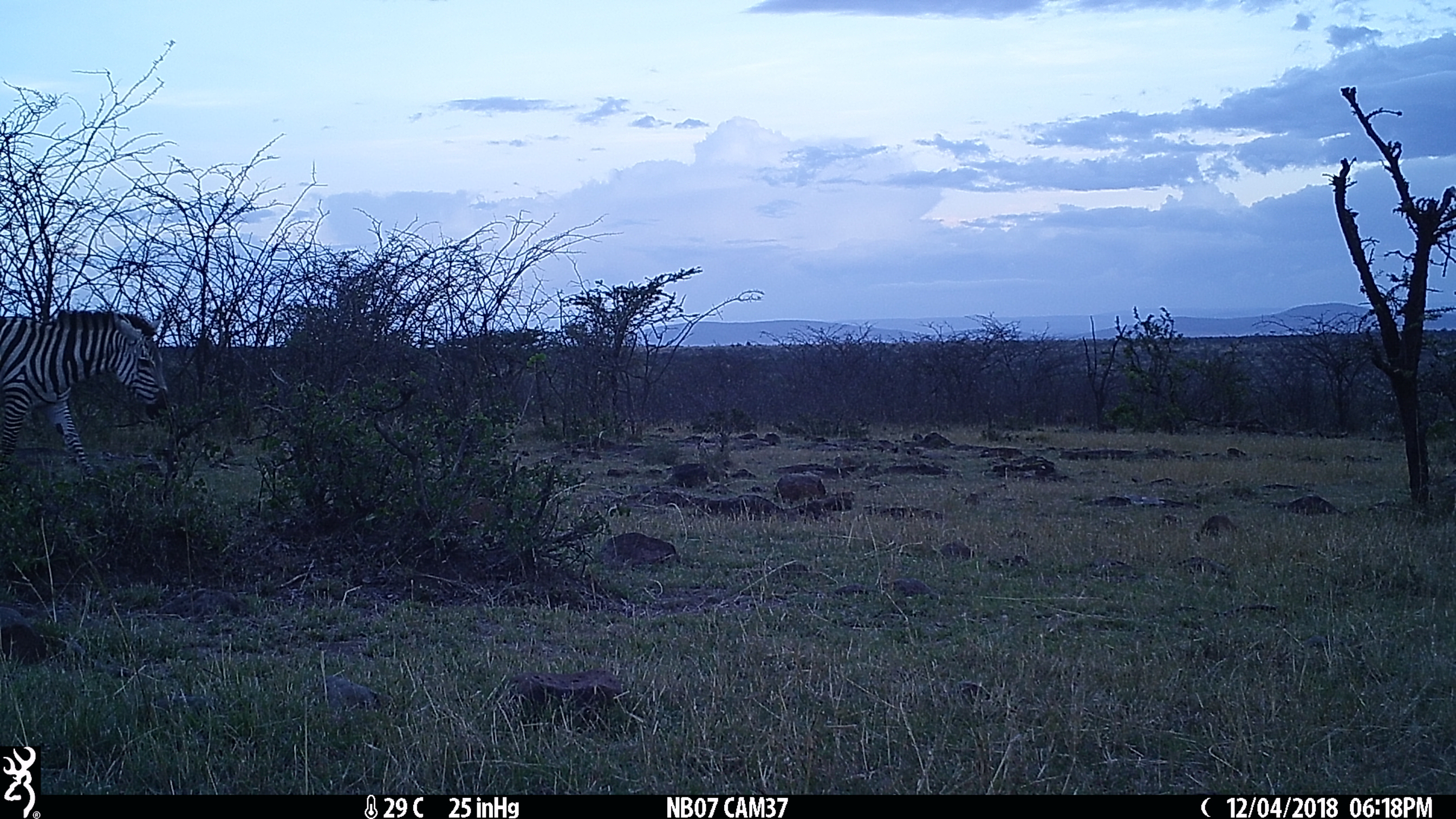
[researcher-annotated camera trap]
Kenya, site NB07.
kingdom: Animalia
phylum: Chordata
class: Mammalia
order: Perissodactyla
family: Equidae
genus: Equus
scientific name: Equus quagga burchellii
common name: burchell's zebra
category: zebra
Zebra (burchell's zebra) (Equus quagga burchellii).